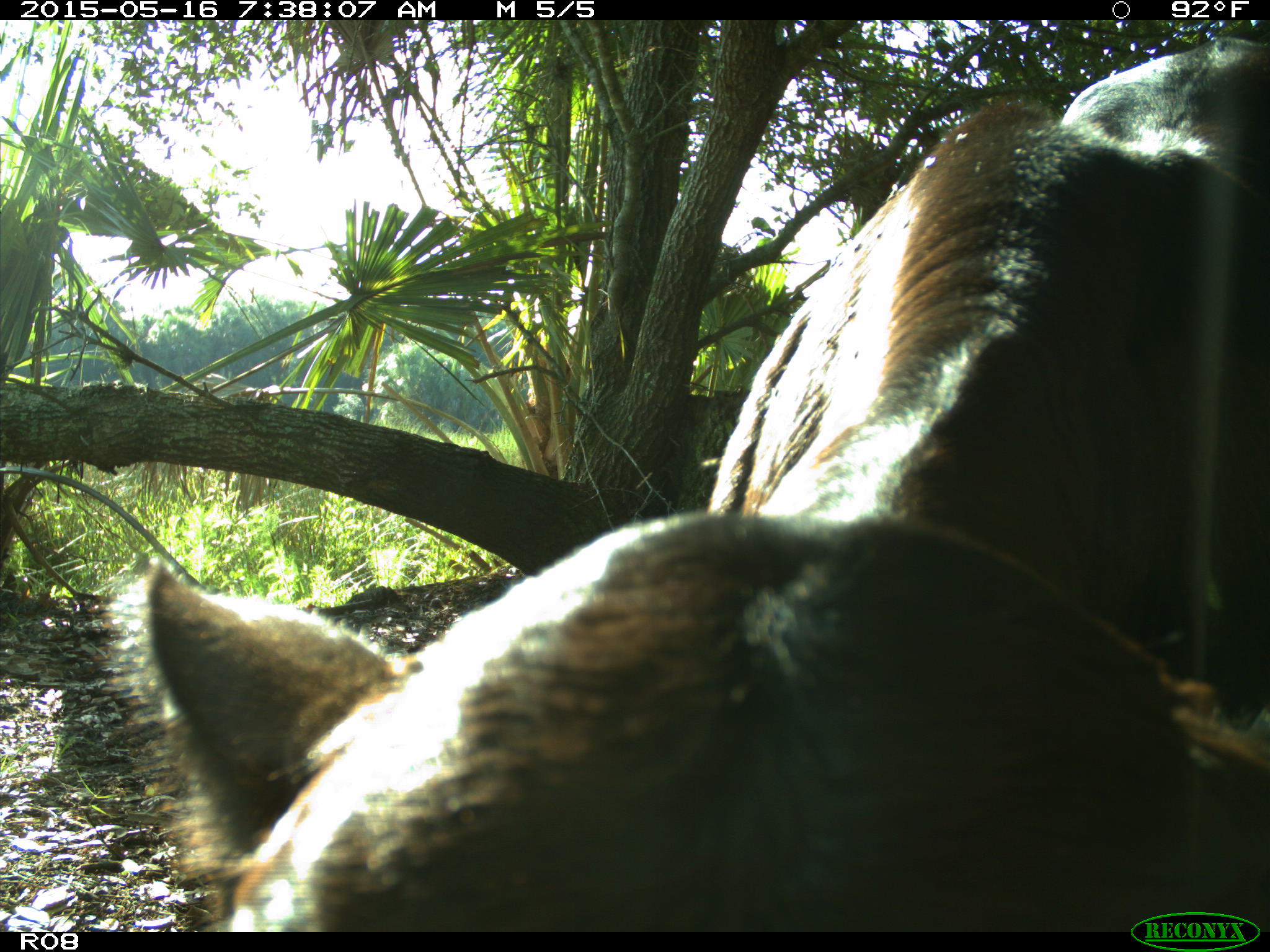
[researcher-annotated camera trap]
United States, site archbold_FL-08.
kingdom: Animalia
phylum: Chordata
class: Mammalia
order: Artiodactyla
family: Bovidae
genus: Bos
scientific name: Bos taurus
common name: domestic cow